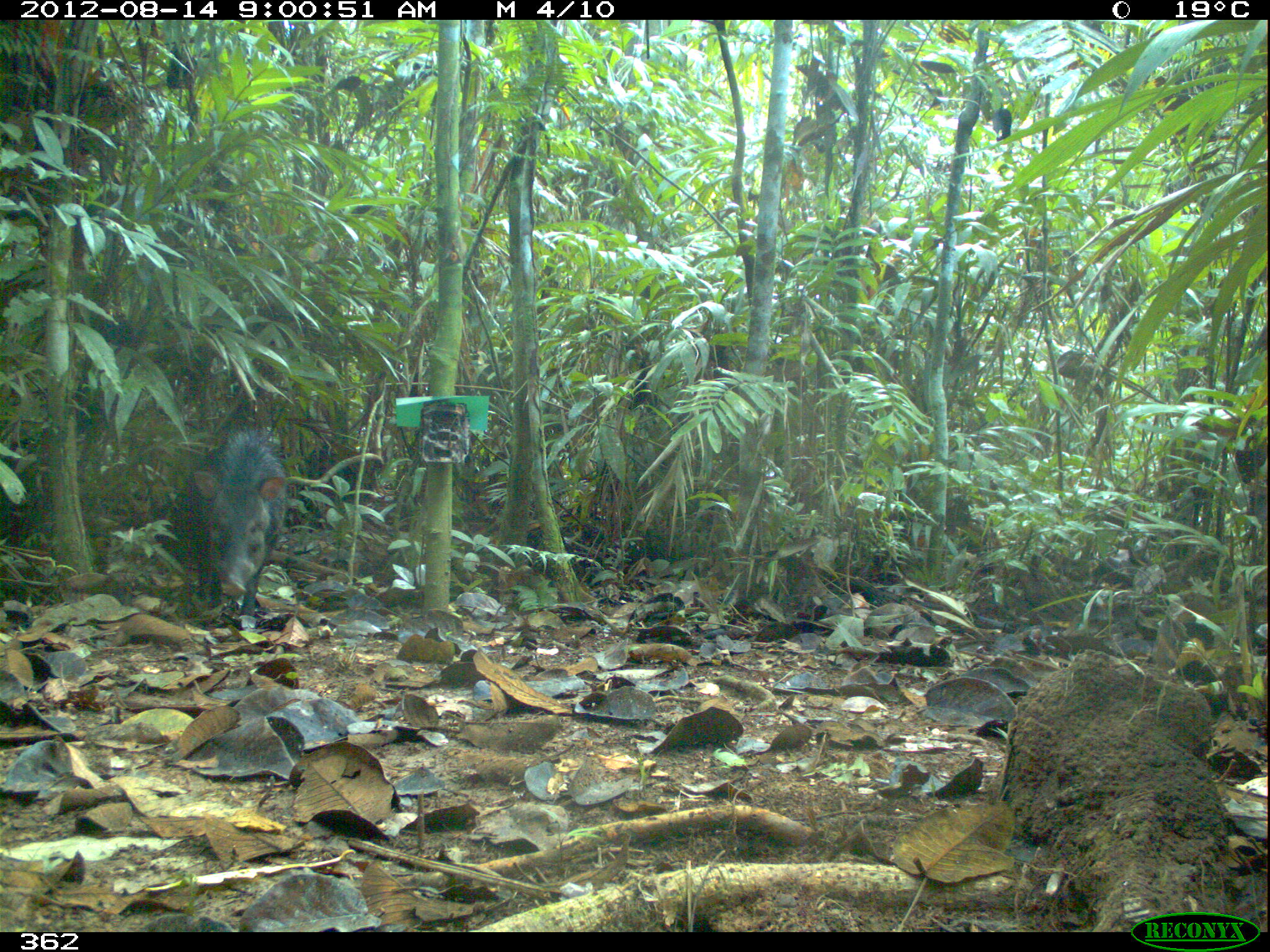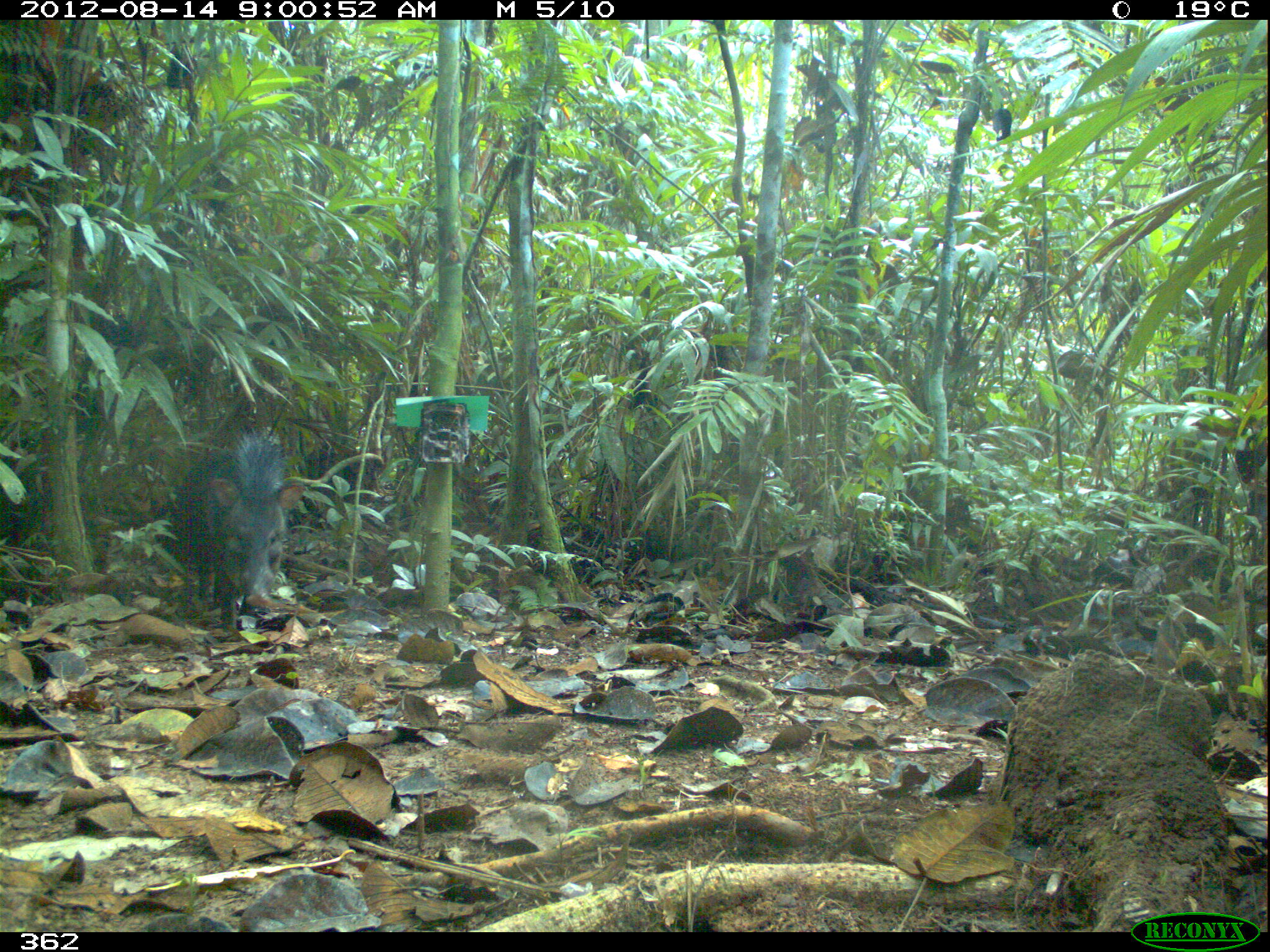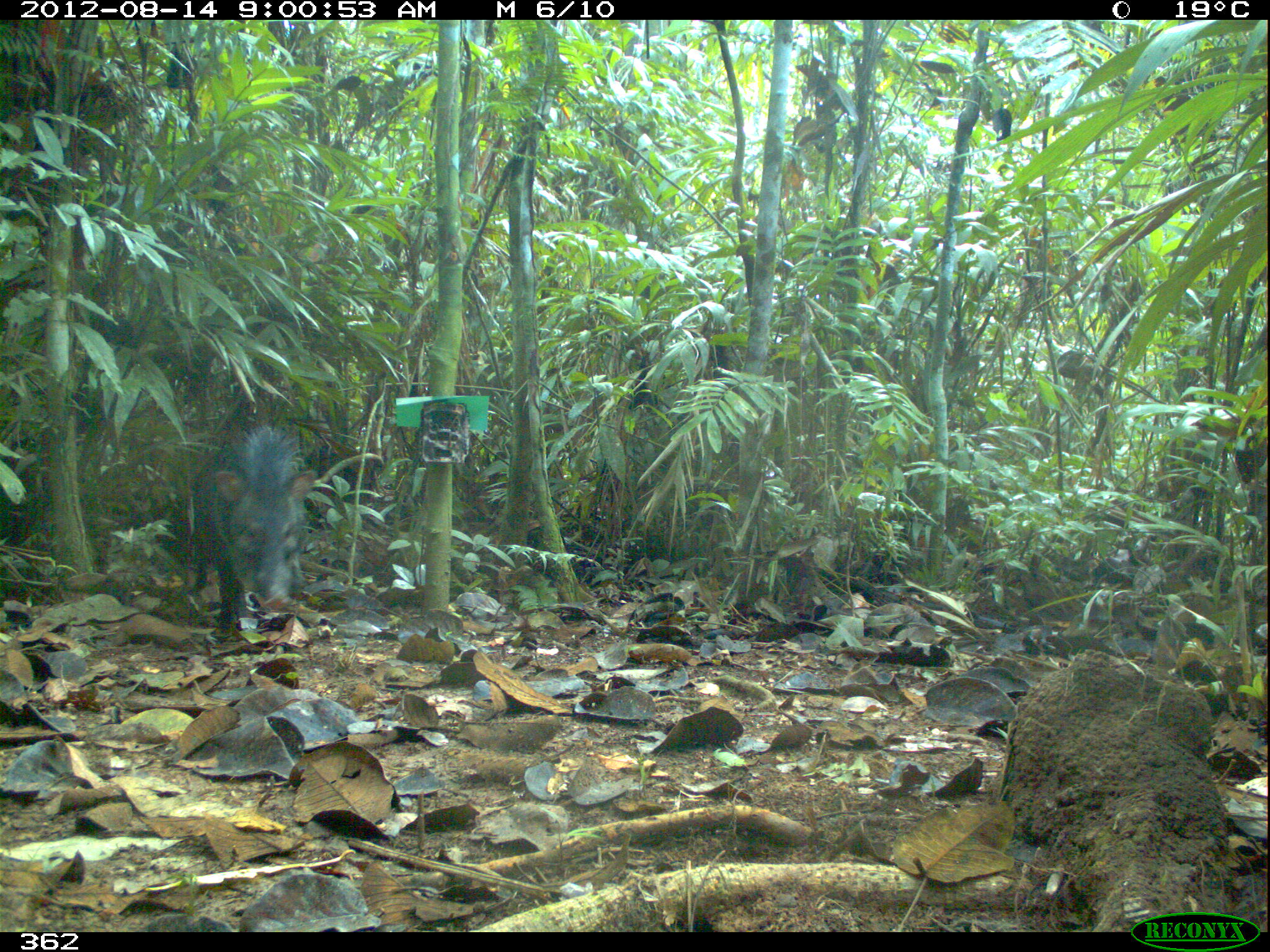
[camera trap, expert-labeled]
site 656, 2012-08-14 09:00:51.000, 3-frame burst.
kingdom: Animalia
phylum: Chordata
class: Mammalia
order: Artiodactyla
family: Tayassuidae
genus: Pecari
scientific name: Pecari tajacu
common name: collared peccary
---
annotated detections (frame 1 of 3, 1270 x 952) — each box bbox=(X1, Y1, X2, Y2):
pecari tajacu: bbox=(180, 426, 290, 628)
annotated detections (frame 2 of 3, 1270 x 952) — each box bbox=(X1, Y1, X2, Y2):
pecari tajacu: bbox=(179, 434, 306, 635)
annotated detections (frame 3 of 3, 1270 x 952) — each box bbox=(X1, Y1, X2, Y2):
pecari tajacu: bbox=(193, 424, 319, 634)